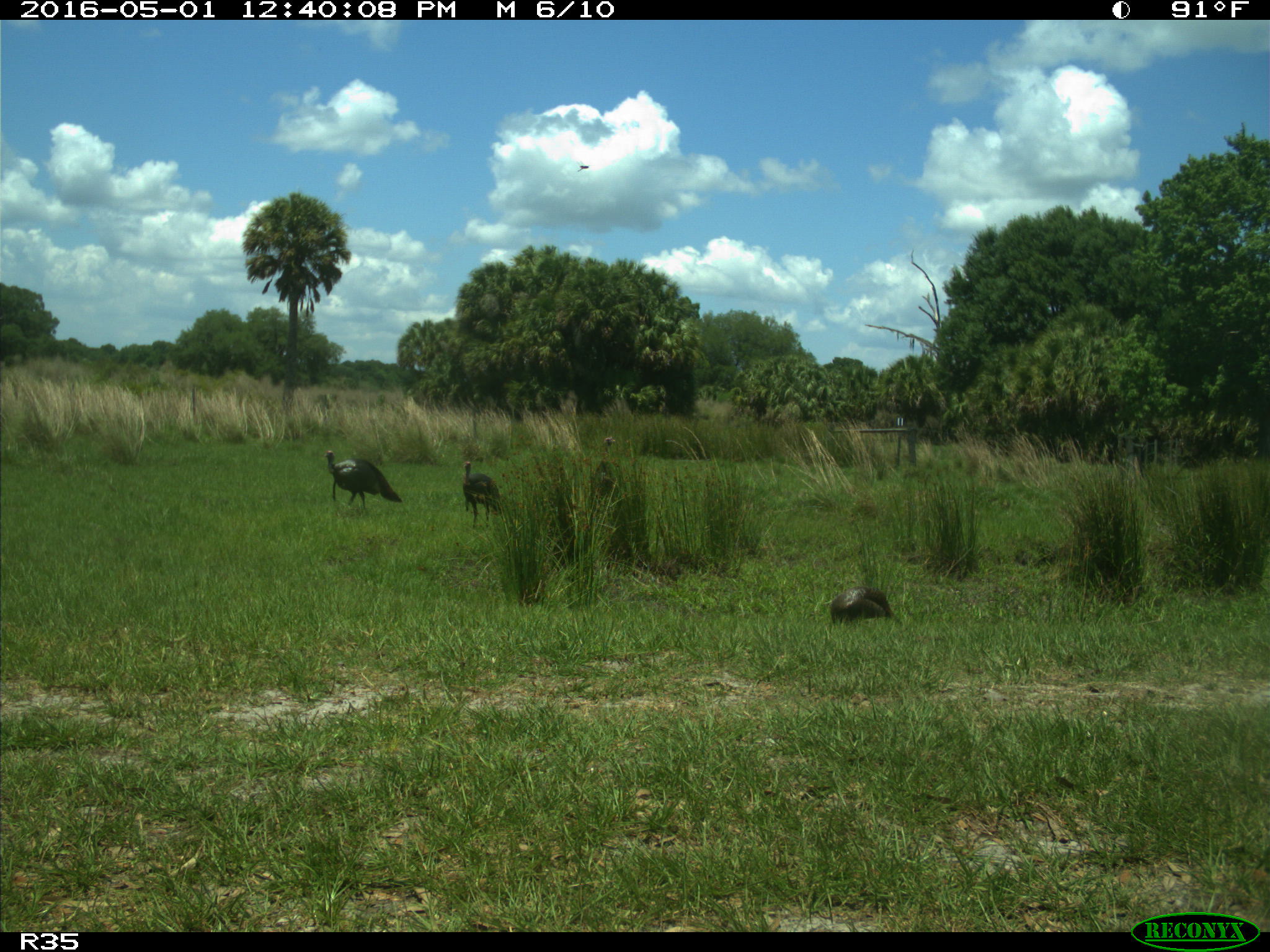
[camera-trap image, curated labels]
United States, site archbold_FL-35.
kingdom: Animalia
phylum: Chordata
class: Aves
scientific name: Aves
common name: birds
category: unidentified bird